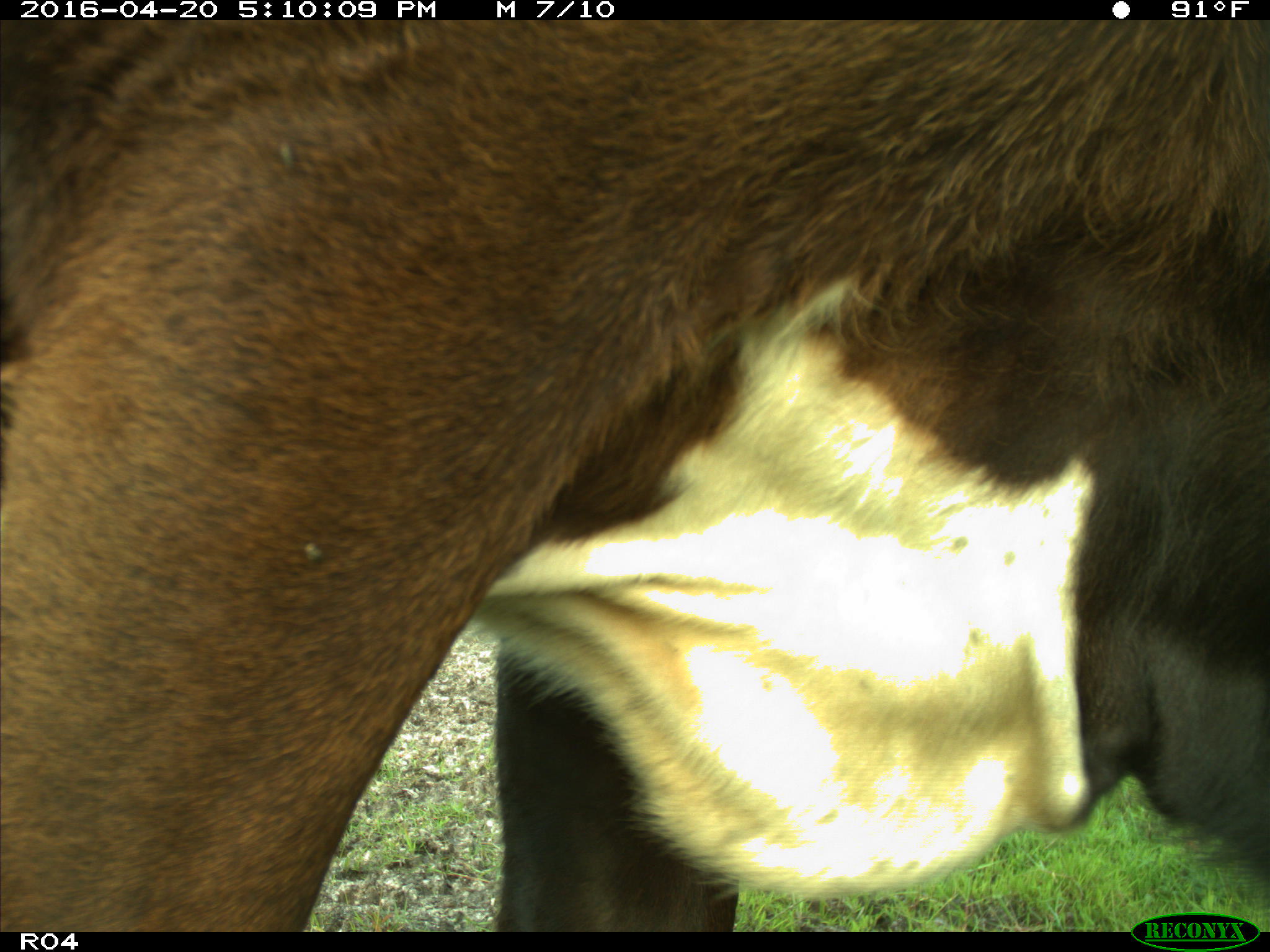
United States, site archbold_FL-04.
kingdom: Animalia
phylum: Chordata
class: Mammalia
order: Artiodactyla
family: Bovidae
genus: Bos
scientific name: Bos taurus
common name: domestic cow